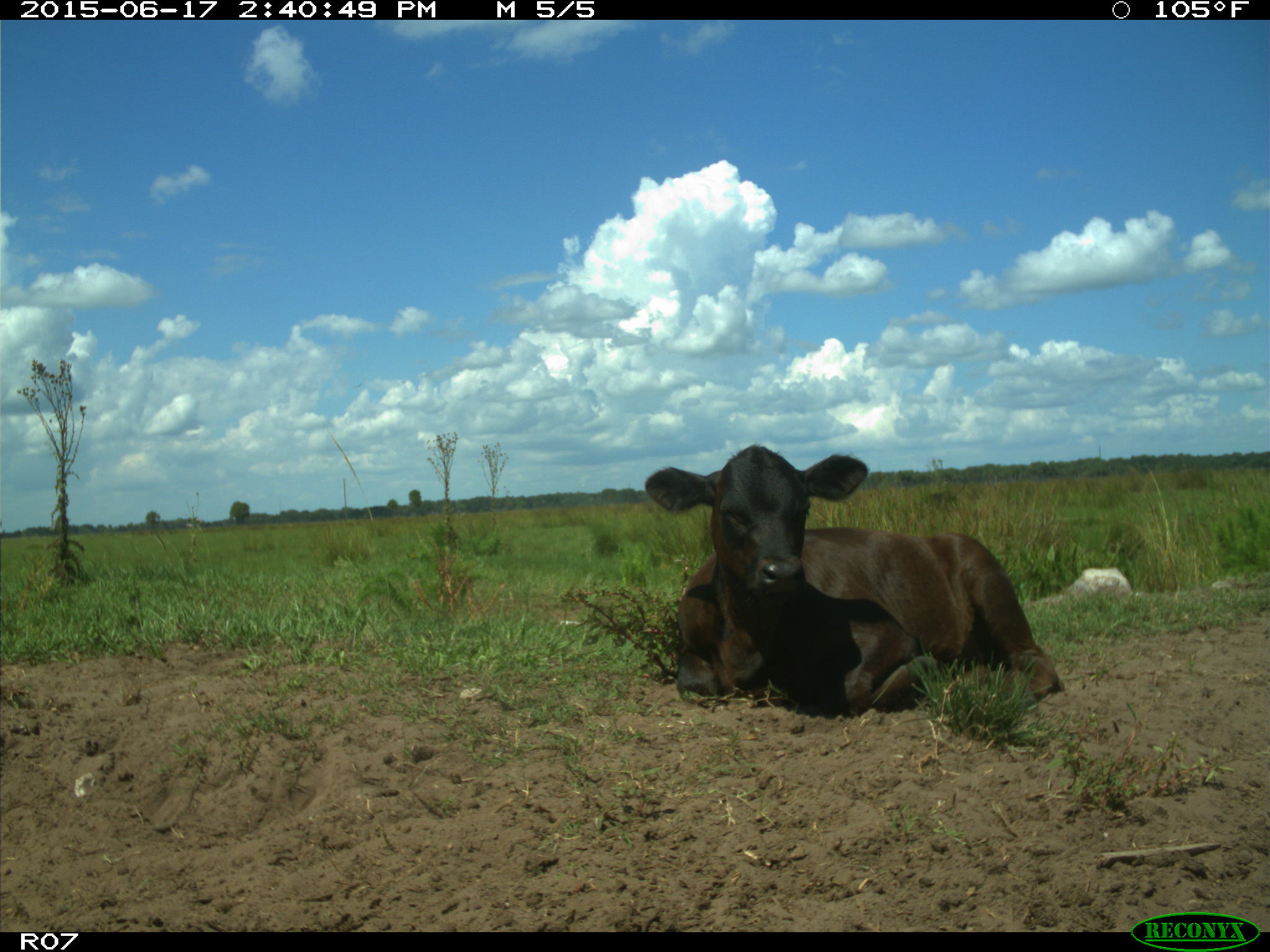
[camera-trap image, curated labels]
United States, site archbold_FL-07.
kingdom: Animalia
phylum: Chordata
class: Mammalia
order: Artiodactyla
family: Bovidae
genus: Bos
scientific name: Bos taurus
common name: domestic cow